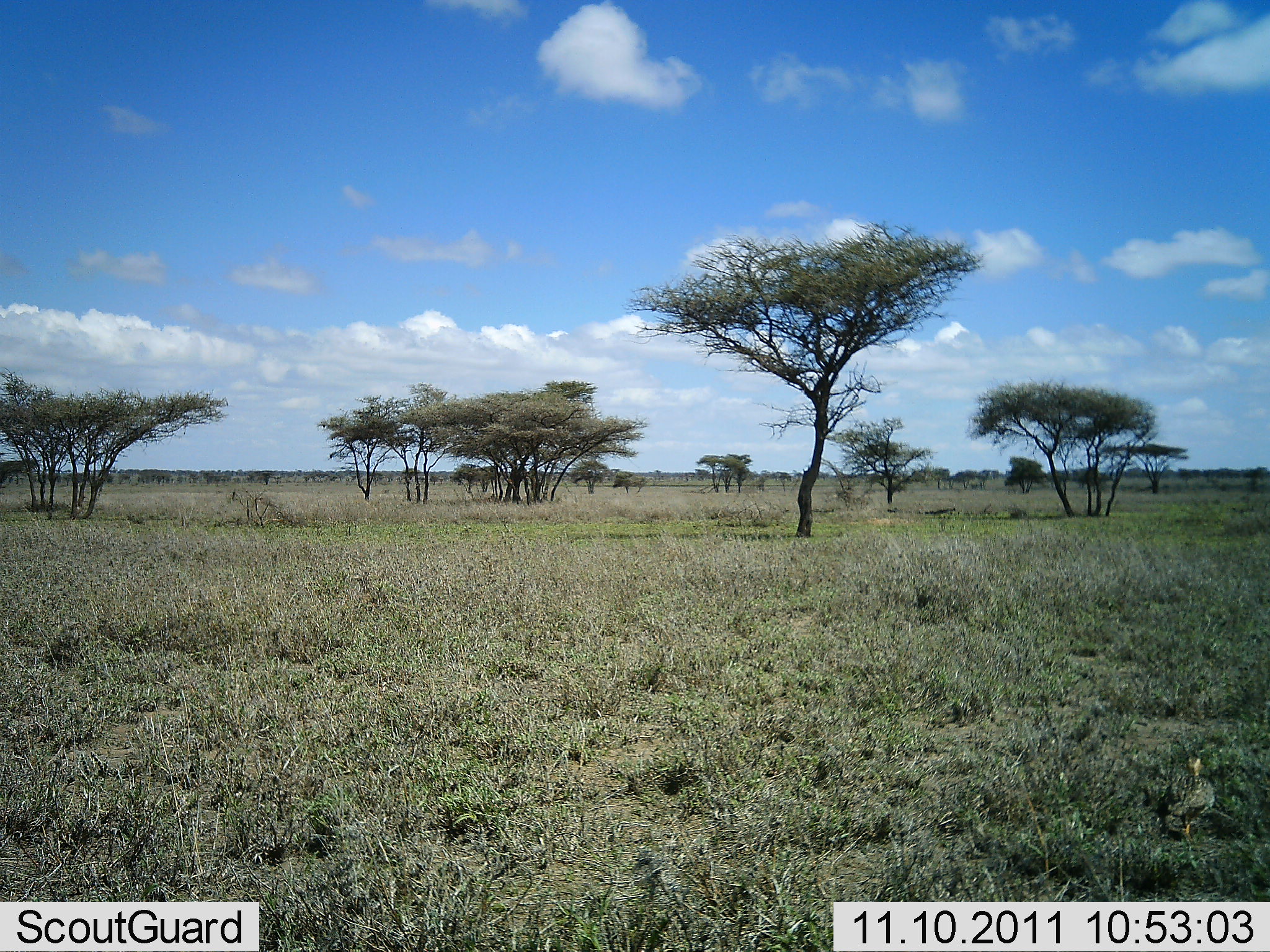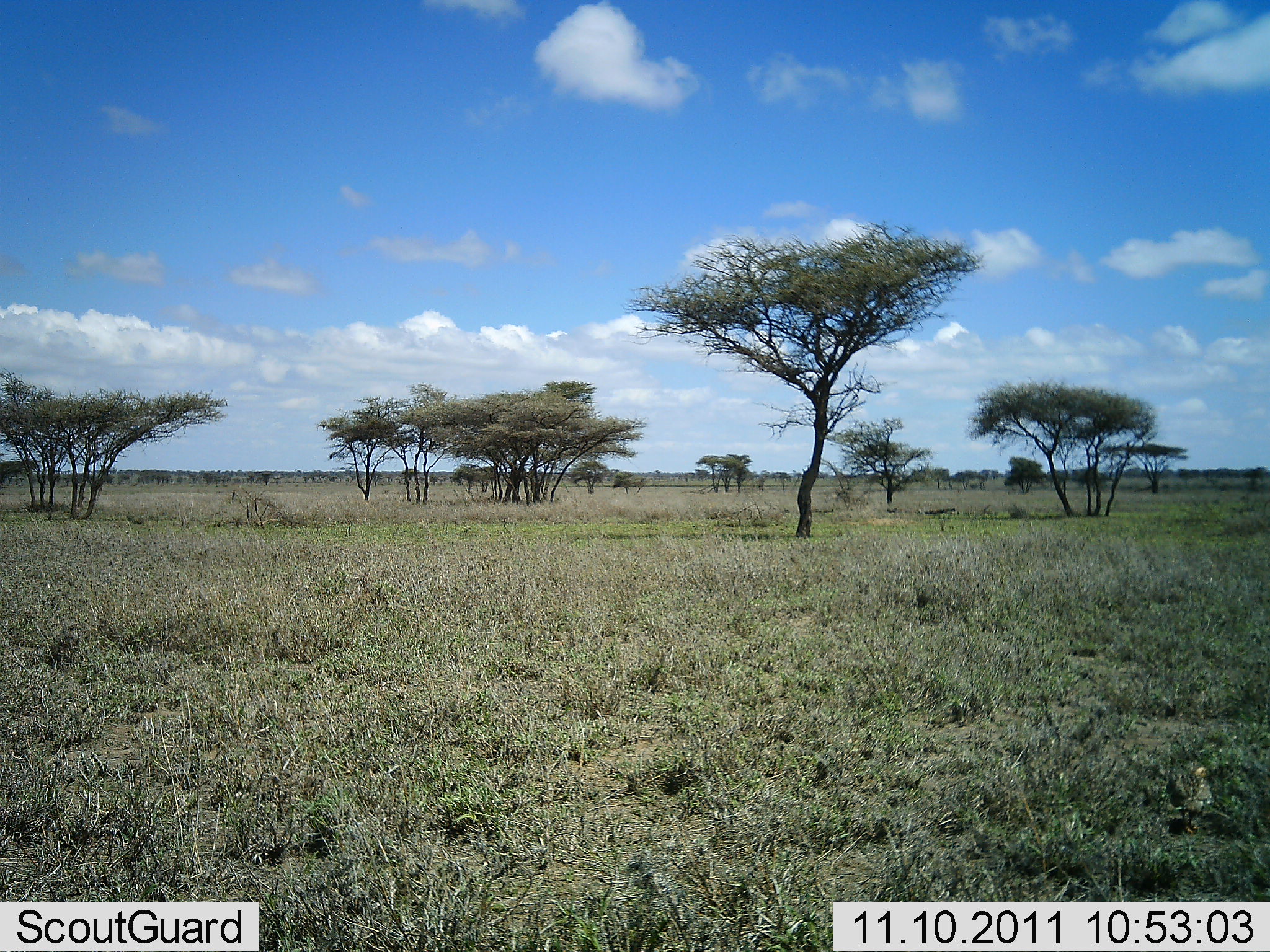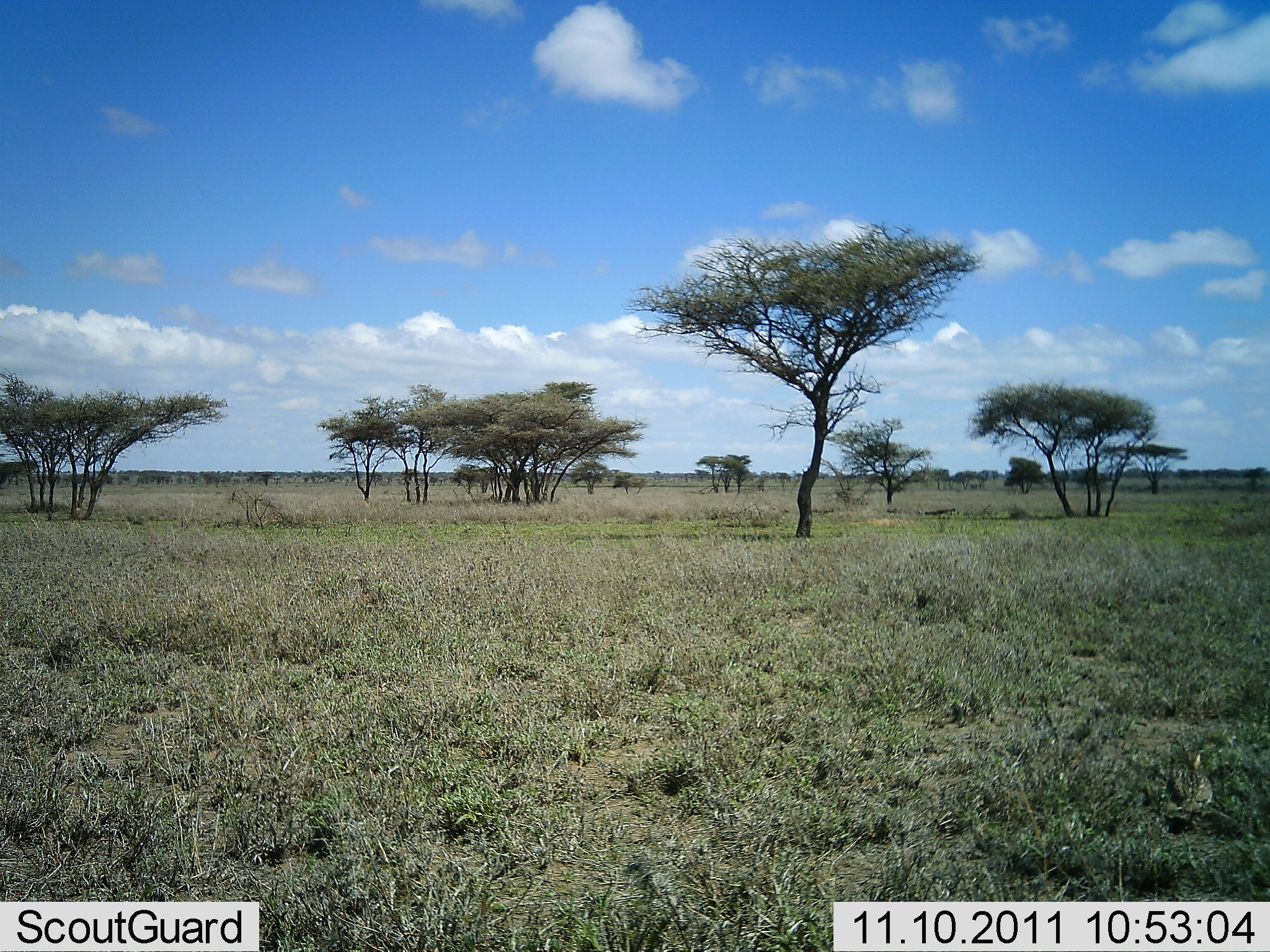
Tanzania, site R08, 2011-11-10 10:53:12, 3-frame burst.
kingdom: Animalia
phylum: Chordata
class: Aves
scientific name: Aves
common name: bird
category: otherbird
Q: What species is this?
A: Otherbird (bird) (Aves).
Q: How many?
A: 1.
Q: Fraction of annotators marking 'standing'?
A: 80%.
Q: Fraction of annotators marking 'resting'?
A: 0%.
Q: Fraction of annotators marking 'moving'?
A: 20%.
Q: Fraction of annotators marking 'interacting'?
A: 0%.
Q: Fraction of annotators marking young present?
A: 0%.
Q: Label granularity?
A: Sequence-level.